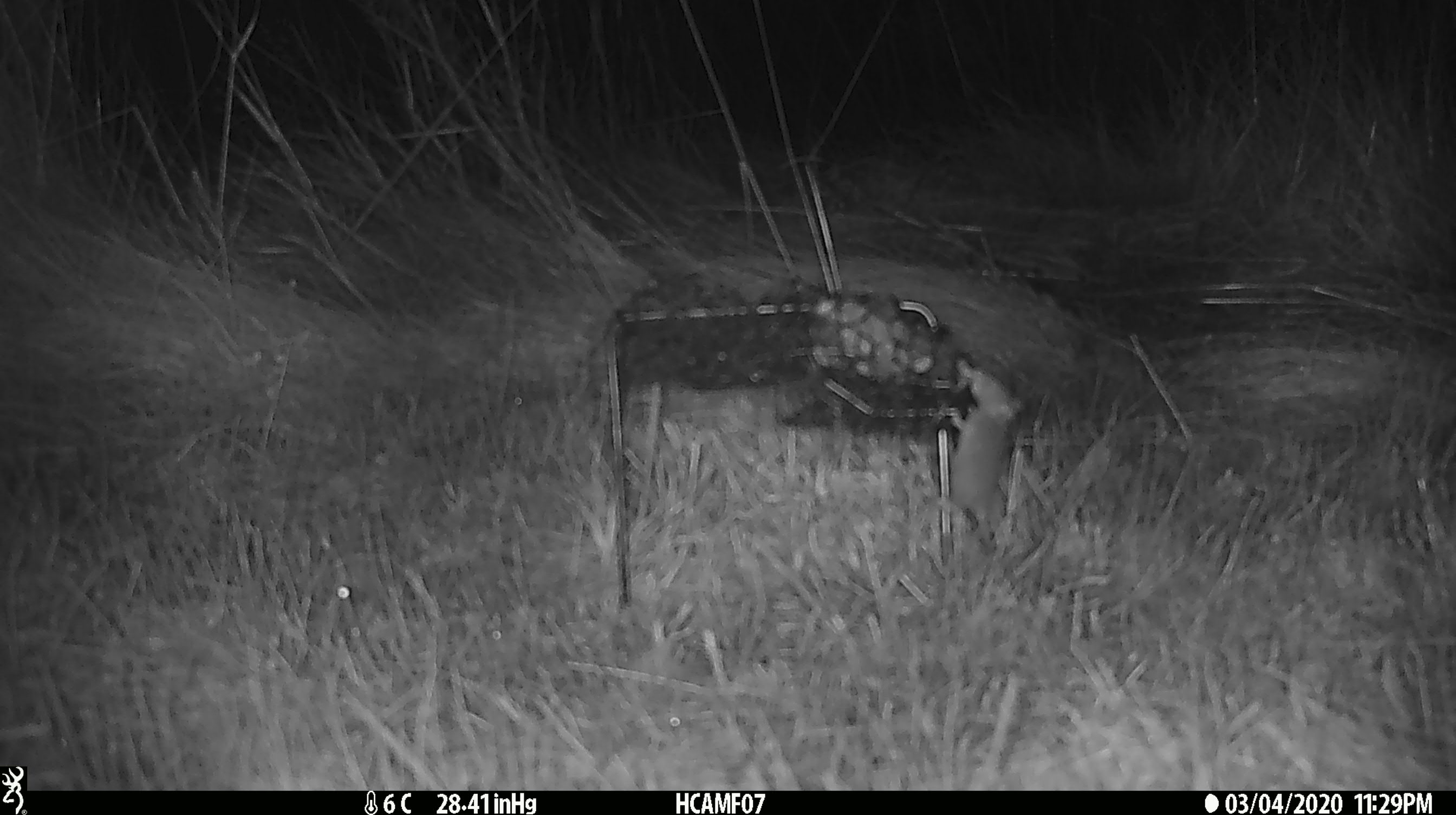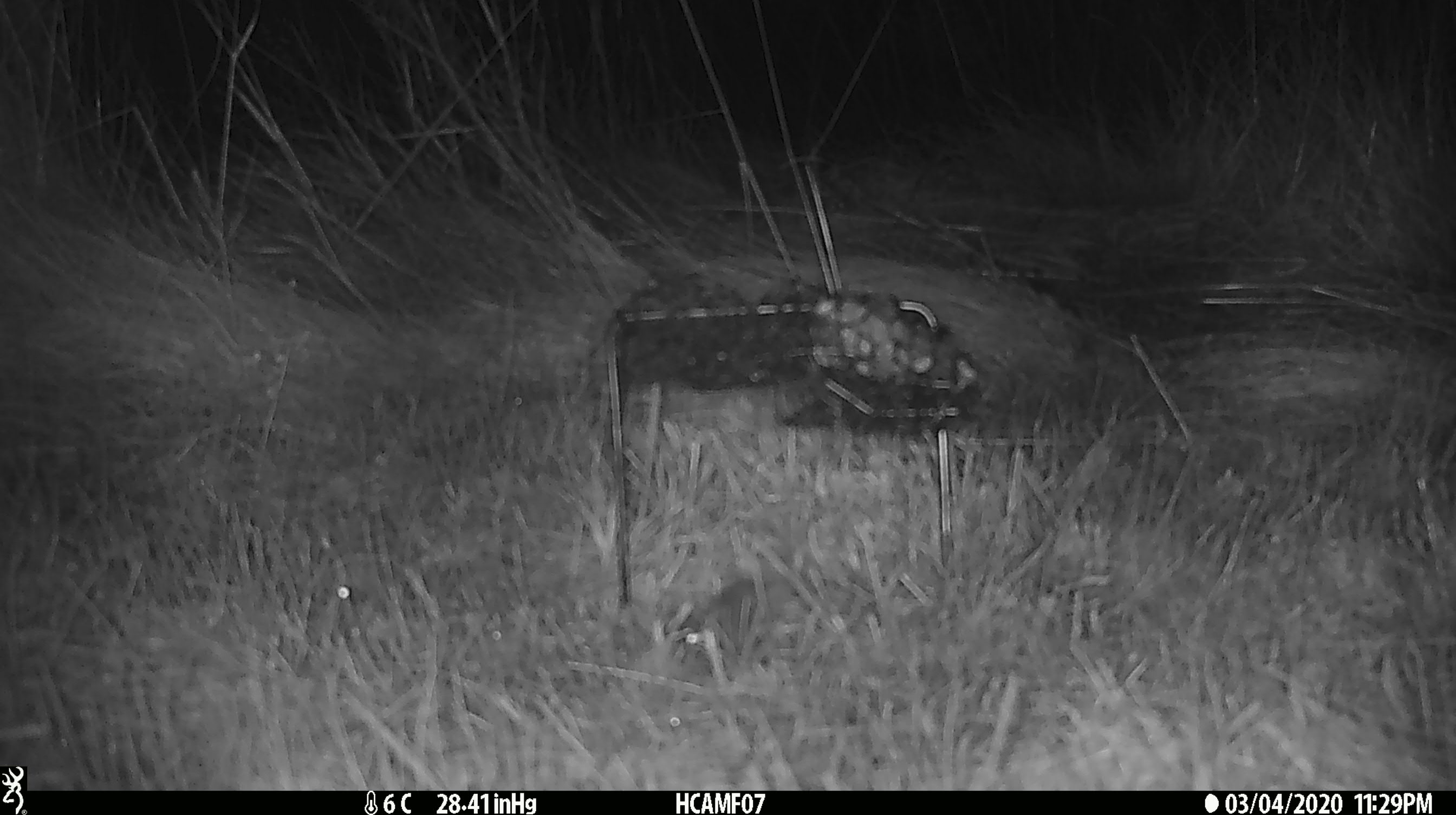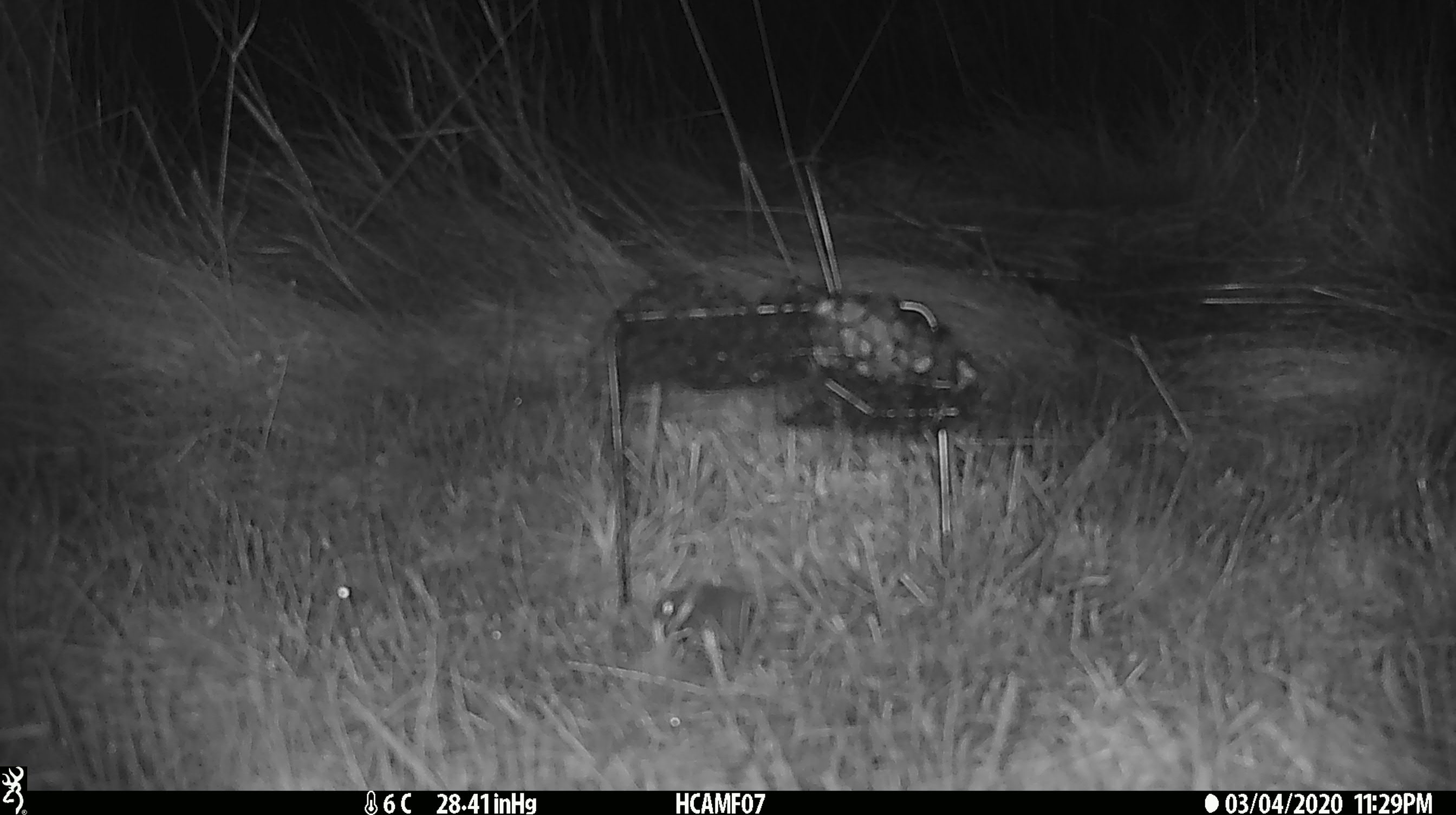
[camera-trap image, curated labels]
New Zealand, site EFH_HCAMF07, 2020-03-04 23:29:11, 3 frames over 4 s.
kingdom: Animalia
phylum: Chordata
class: Mammalia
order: Rodentia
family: Muridae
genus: Mus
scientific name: Mus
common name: mouse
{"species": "mouse (Mus)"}